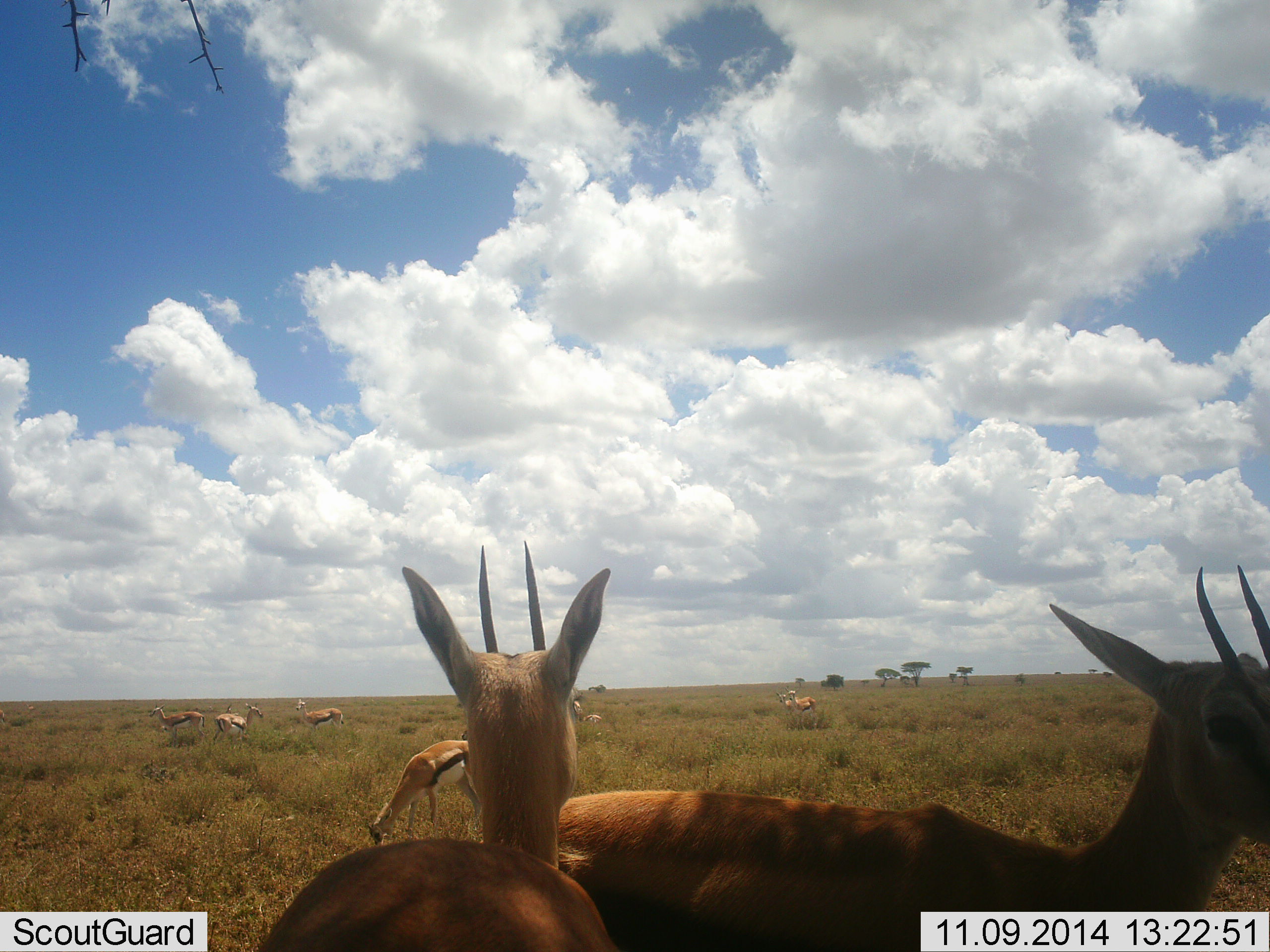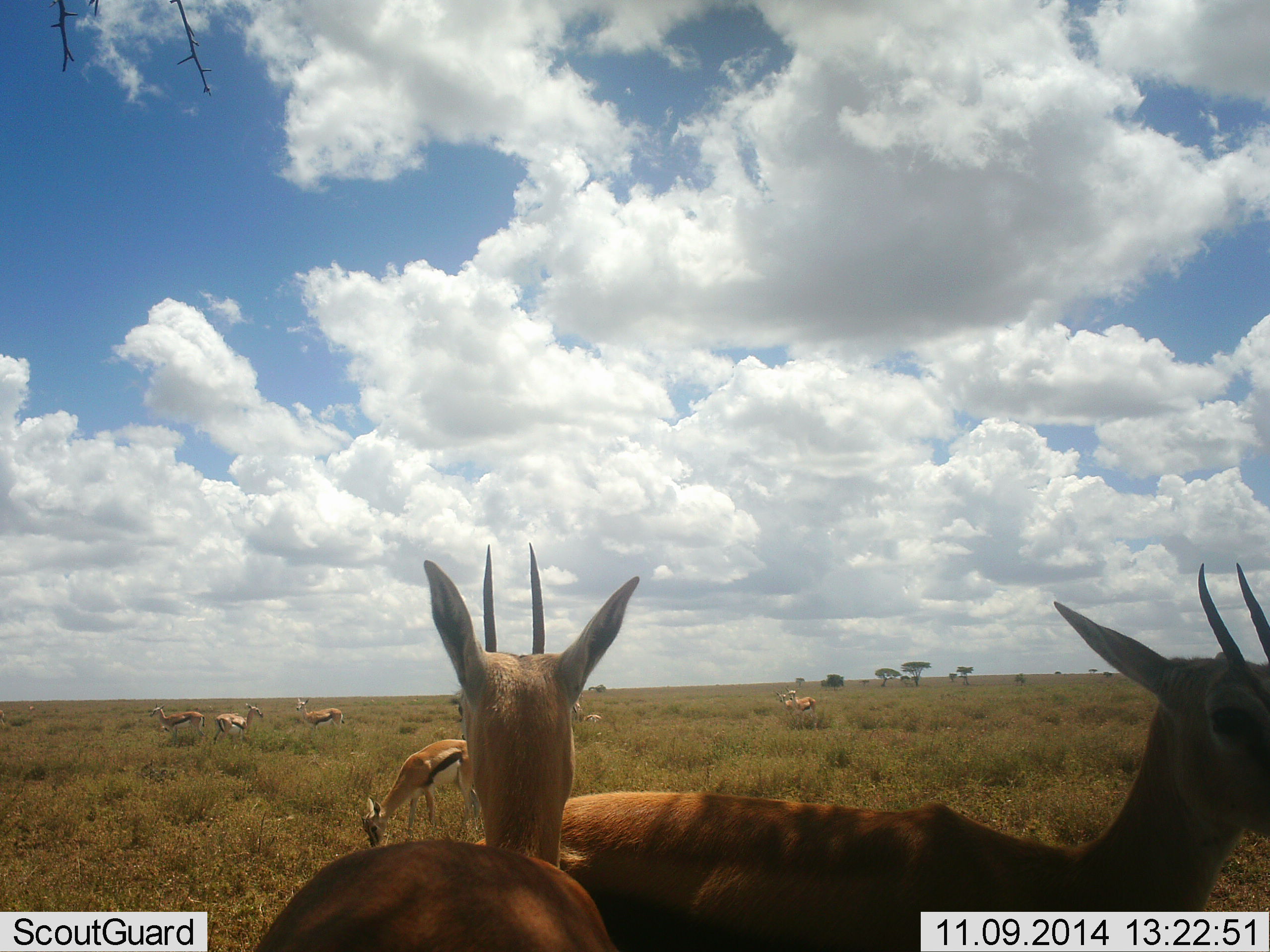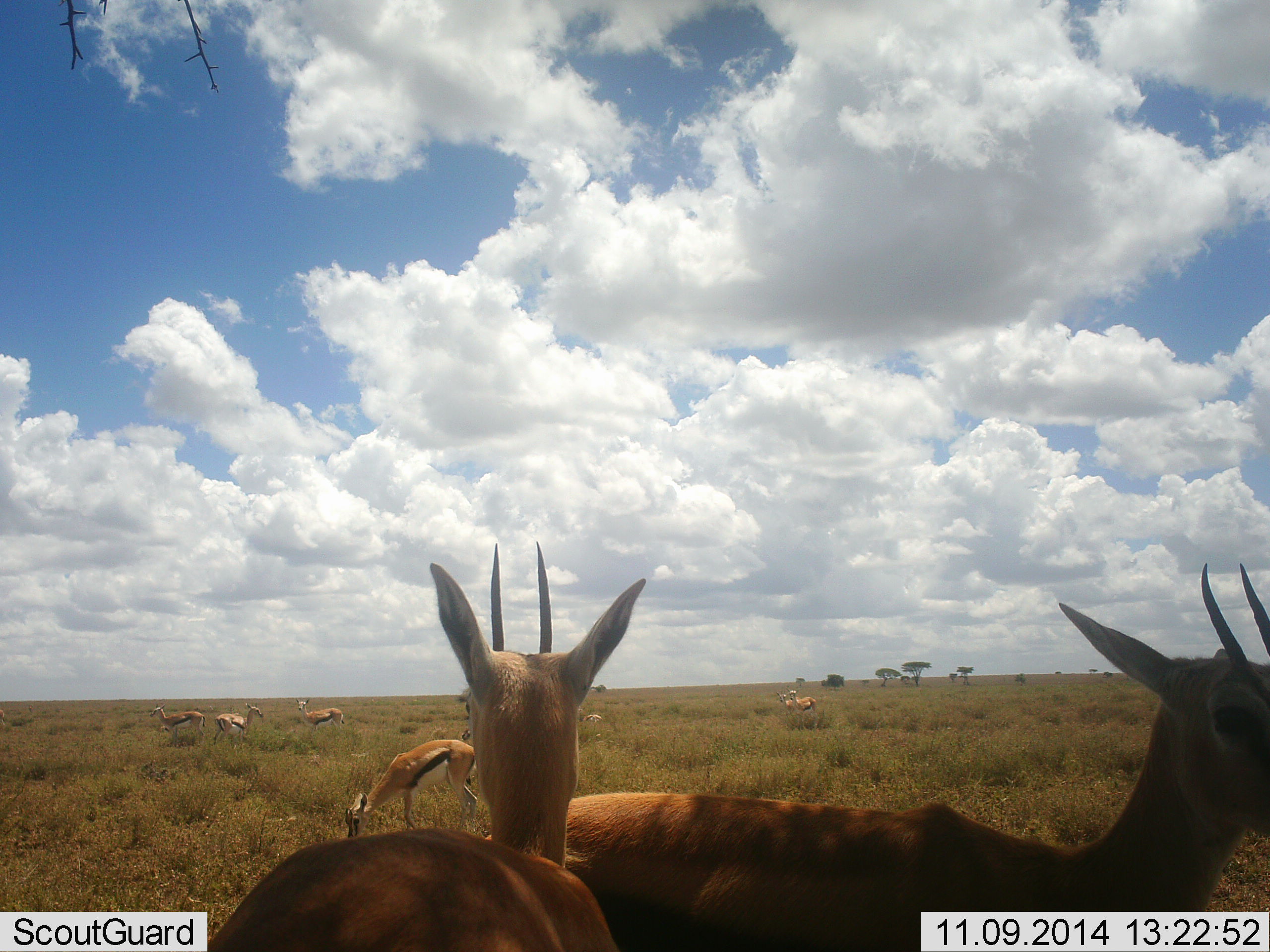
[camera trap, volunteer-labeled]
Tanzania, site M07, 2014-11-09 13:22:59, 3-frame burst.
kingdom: Animalia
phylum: Chordata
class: Mammalia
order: Artiodactyla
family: Bovidae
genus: Eudorcas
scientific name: Eudorcas thomsonii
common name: thomson's gazelle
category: gazellethomsons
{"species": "gazellethomsons (thomson's gazelle) (Eudorcas thomsonii)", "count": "9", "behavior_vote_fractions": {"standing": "80%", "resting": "10%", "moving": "20%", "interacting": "10%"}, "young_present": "0%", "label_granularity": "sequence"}